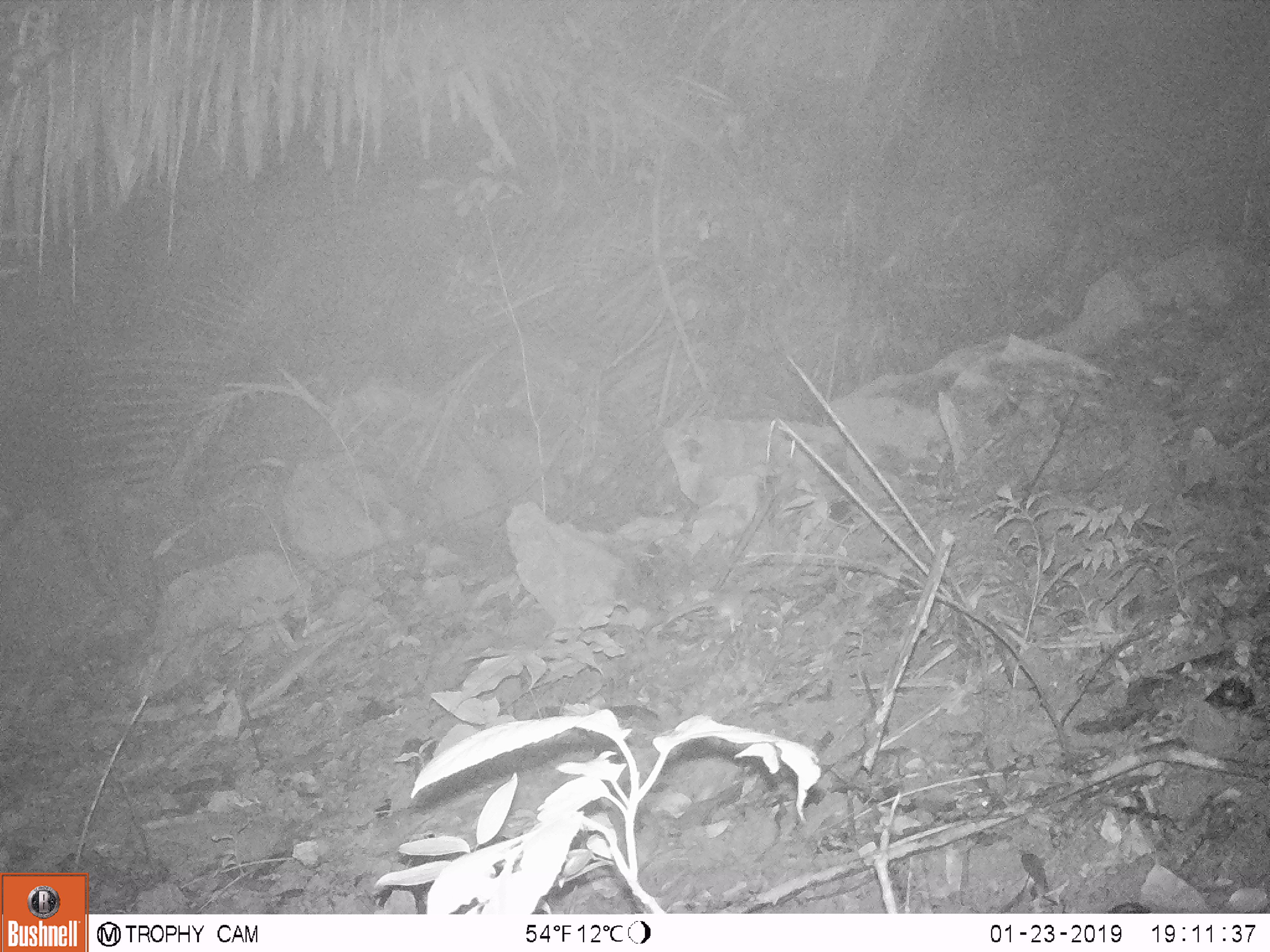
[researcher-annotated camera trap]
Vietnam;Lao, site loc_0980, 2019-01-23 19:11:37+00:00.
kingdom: Animalia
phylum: Chordata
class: Mammalia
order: Rodentia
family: Muridae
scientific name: Muridae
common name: old-world mice and rats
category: unidentified murid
Unidentified murid (old-world mice and rats) (Muridae). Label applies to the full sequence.